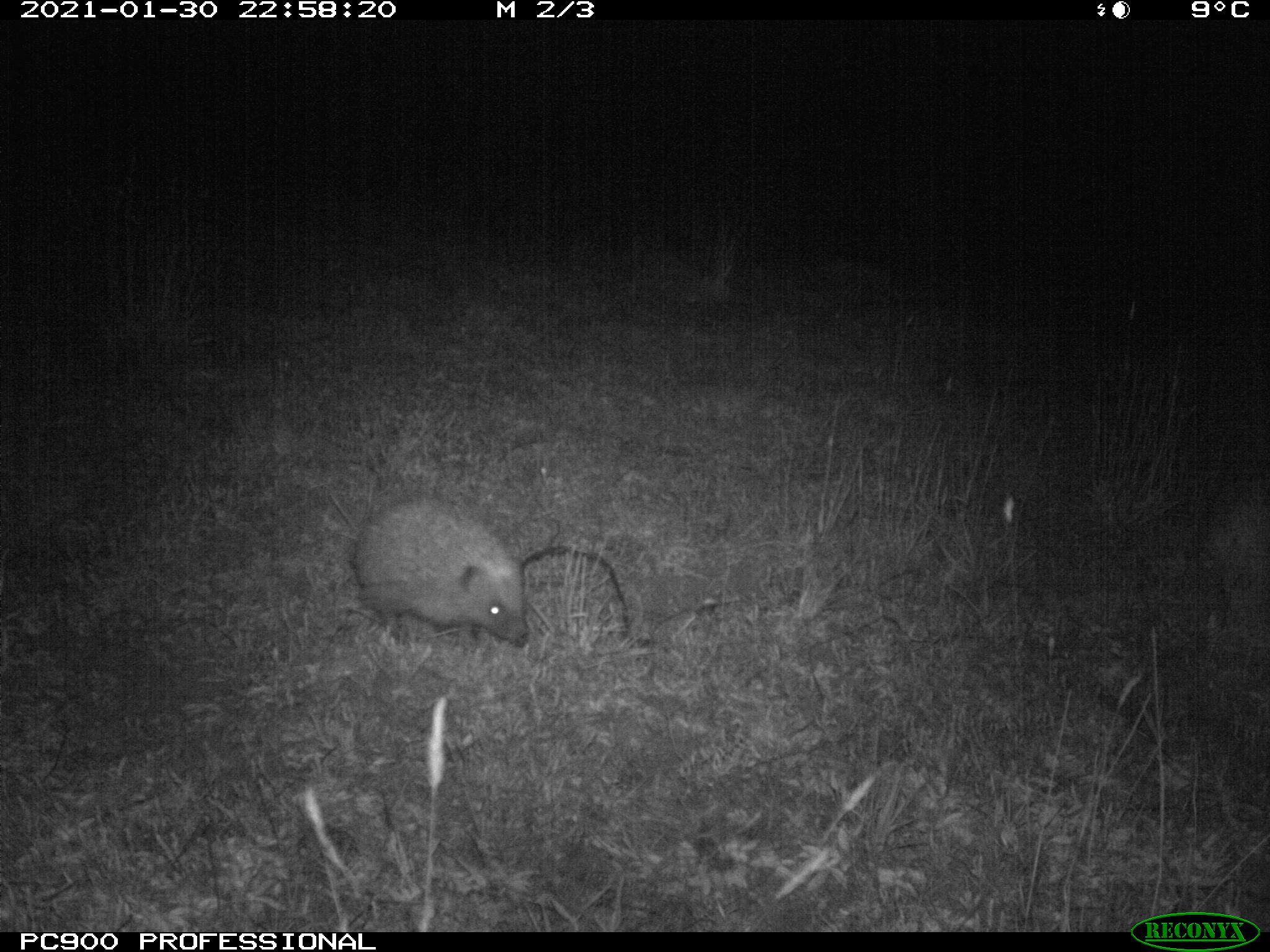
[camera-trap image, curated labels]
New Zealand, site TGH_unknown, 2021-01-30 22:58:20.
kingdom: Animalia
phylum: Chordata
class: Mammalia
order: Eulipotyphla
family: Erinaceidae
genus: Erinaceus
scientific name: Erinaceus europaeus europaeus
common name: european hedgehog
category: hedgehog